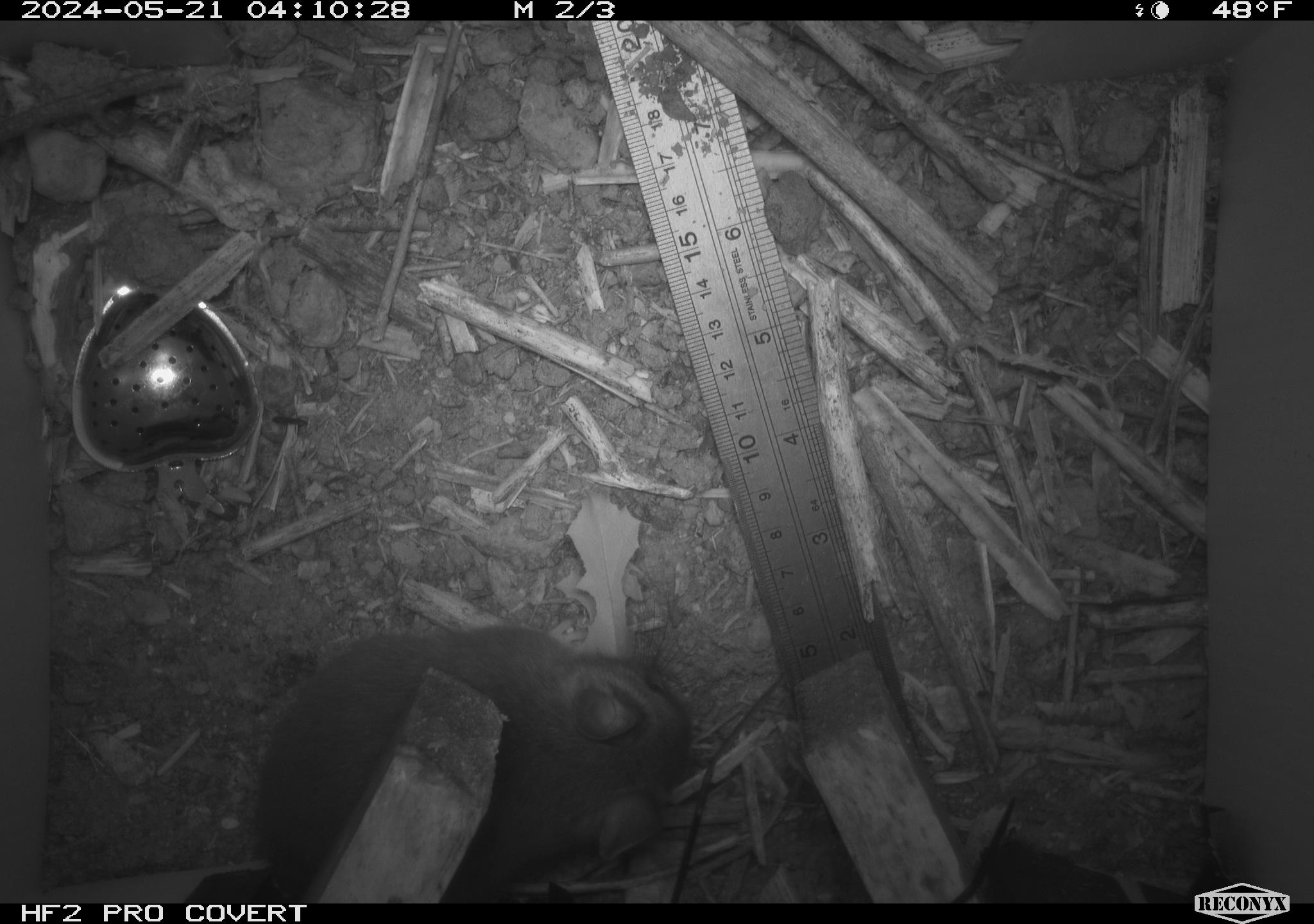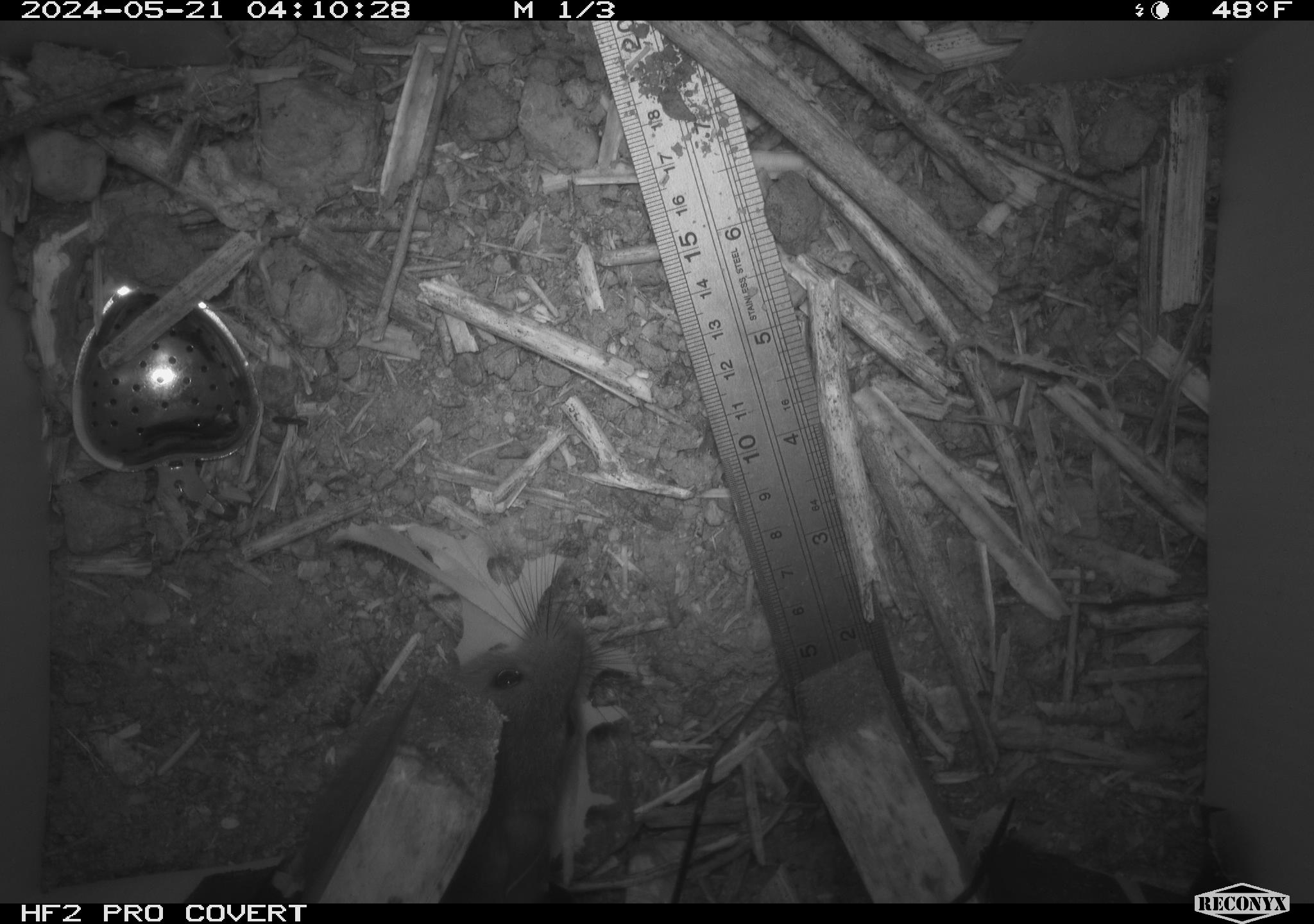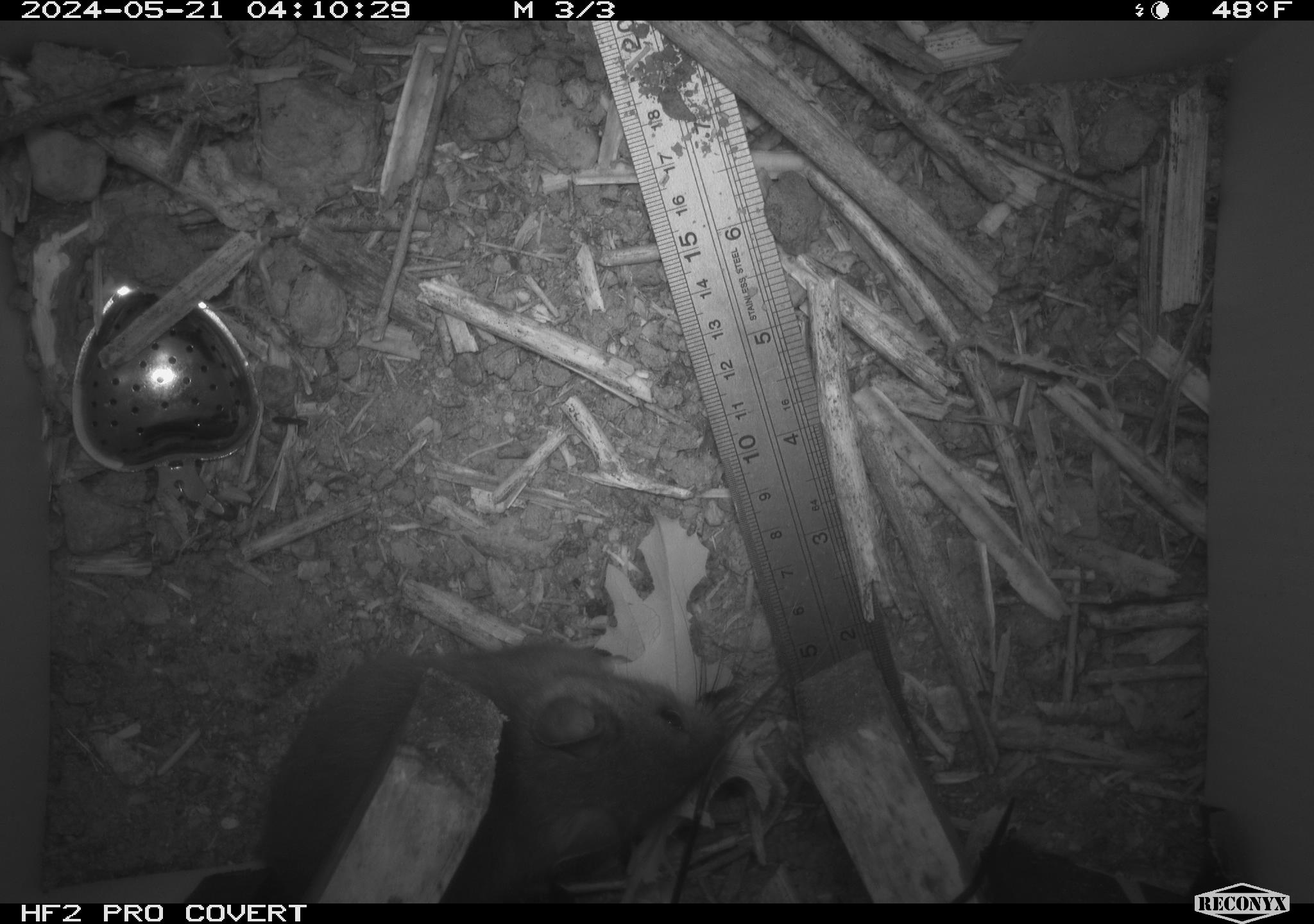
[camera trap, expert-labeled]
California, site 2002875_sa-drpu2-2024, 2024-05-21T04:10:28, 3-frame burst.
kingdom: Animalia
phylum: Chordata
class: Mammalia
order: Rodentia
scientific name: Rodentia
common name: rodent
Rodent (Rodentia).